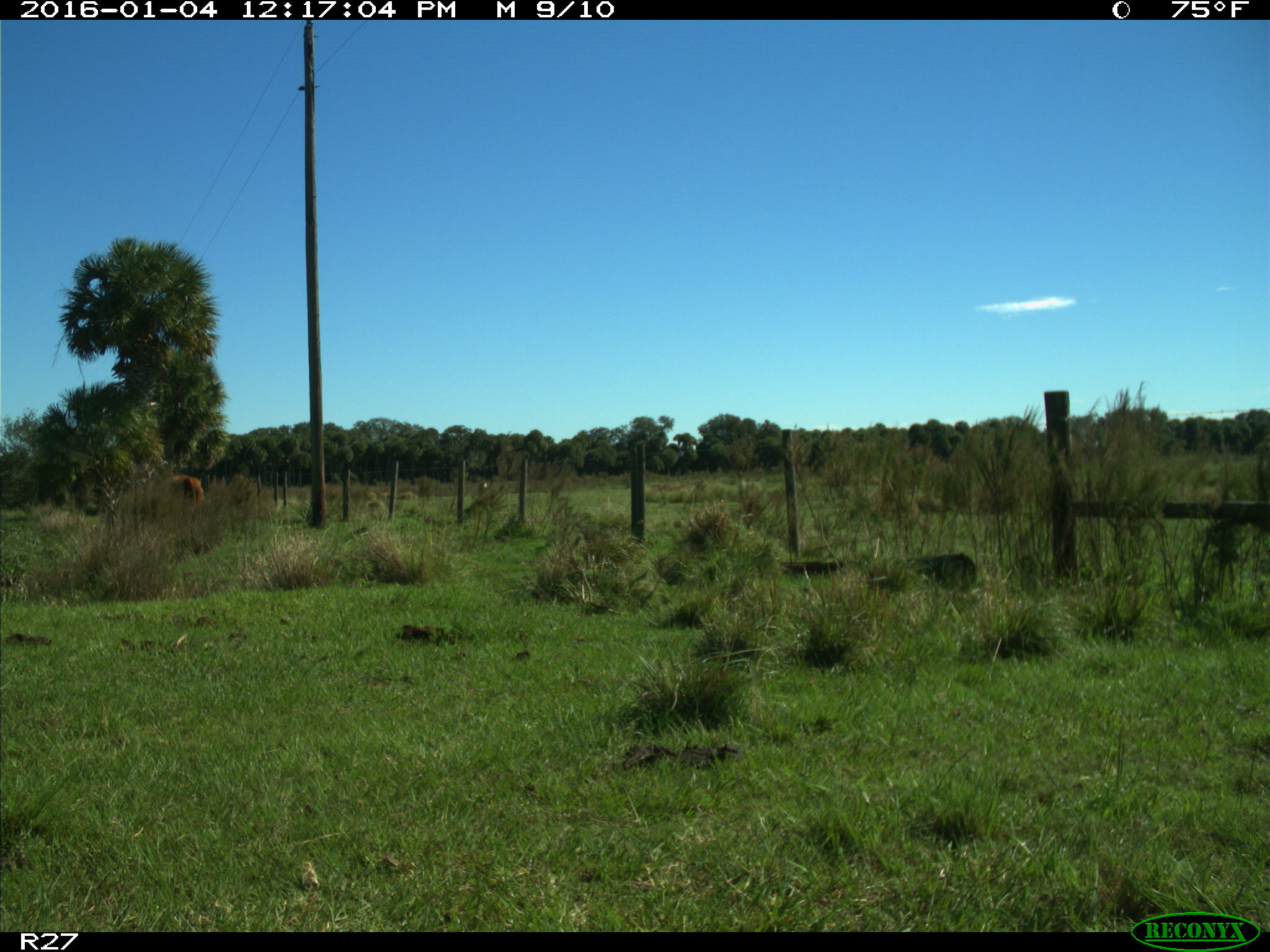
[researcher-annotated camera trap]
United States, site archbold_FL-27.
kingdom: Animalia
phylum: Chordata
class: Mammalia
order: Artiodactyla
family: Bovidae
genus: Bos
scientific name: Bos taurus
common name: domestic cow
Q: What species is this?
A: Bos taurus (domestic cow).